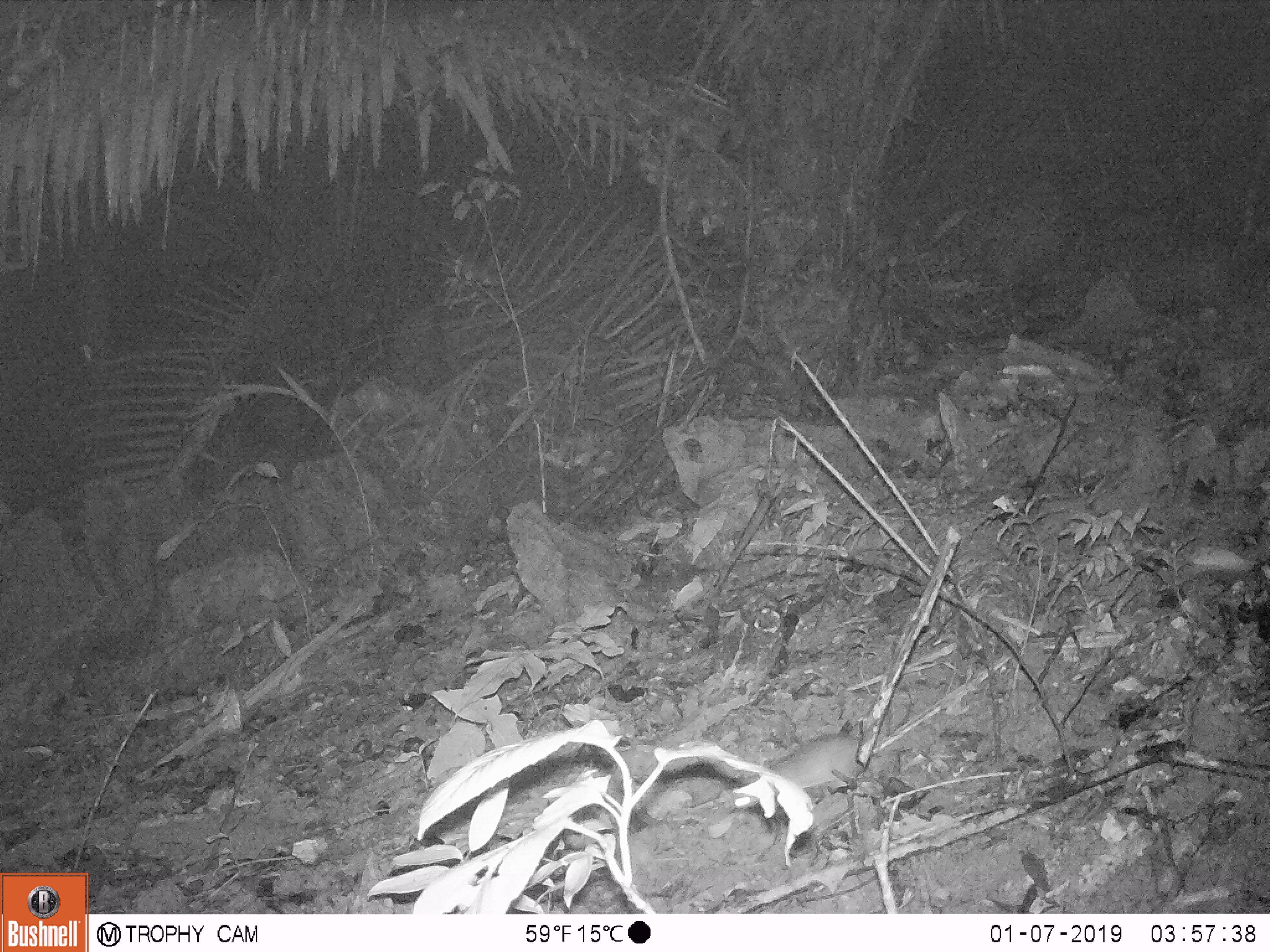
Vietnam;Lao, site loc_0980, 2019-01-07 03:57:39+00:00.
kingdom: Animalia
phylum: Chordata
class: Mammalia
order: Rodentia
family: Muridae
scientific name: Muridae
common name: old-world mice and rats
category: unidentified murid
Unidentified murid (old-world mice and rats) (Muridae). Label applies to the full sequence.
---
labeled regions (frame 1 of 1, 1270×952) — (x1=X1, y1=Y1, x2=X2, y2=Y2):
unidentified murid: (x1=722, y1=732, x2=866, y2=807)